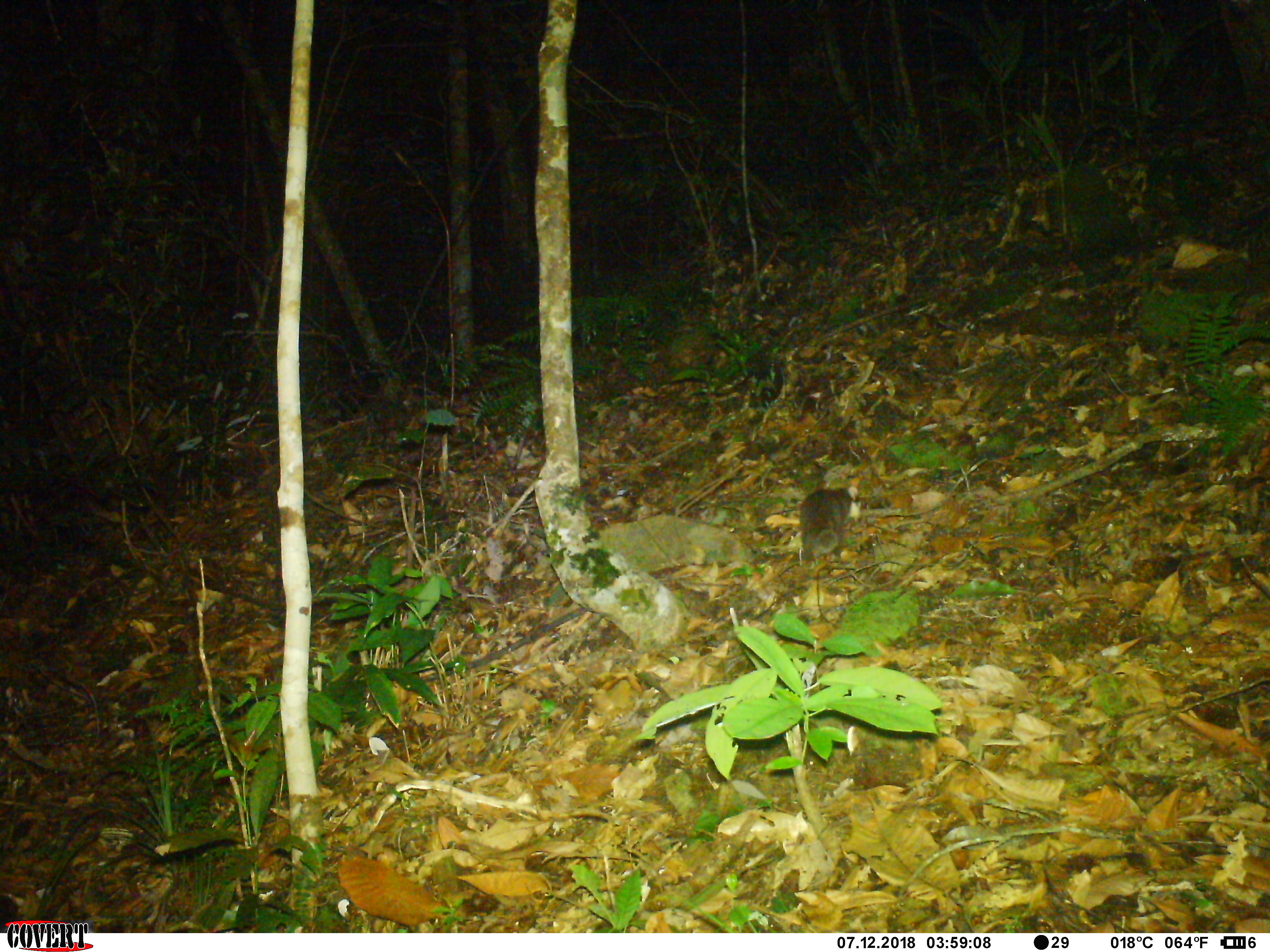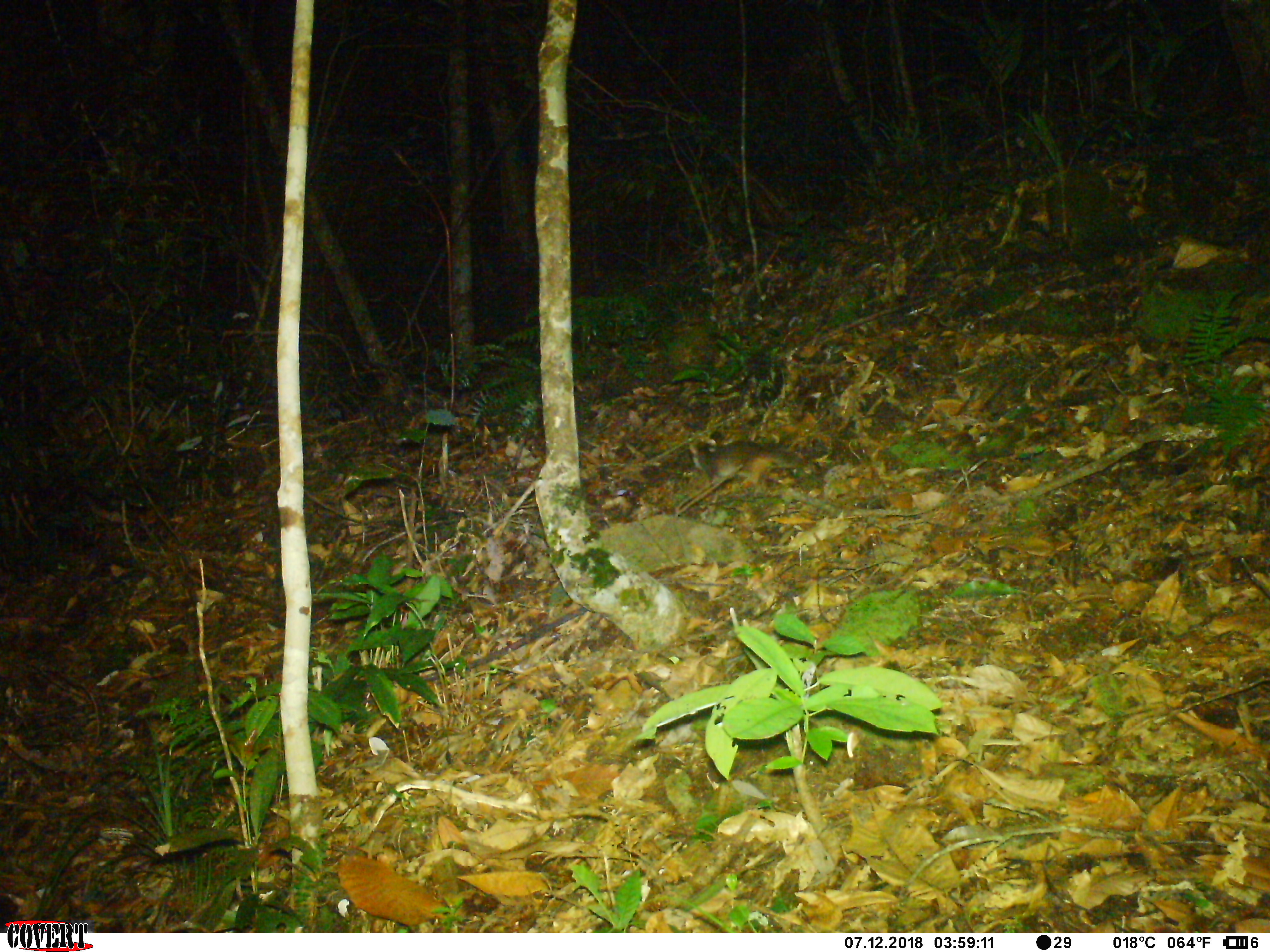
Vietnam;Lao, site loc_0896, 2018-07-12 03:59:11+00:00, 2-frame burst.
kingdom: Animalia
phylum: Chordata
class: Mammalia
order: Carnivora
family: Mustelidae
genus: Melogale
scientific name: Melogale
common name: ferret badger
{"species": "ferret badger (Melogale)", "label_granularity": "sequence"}